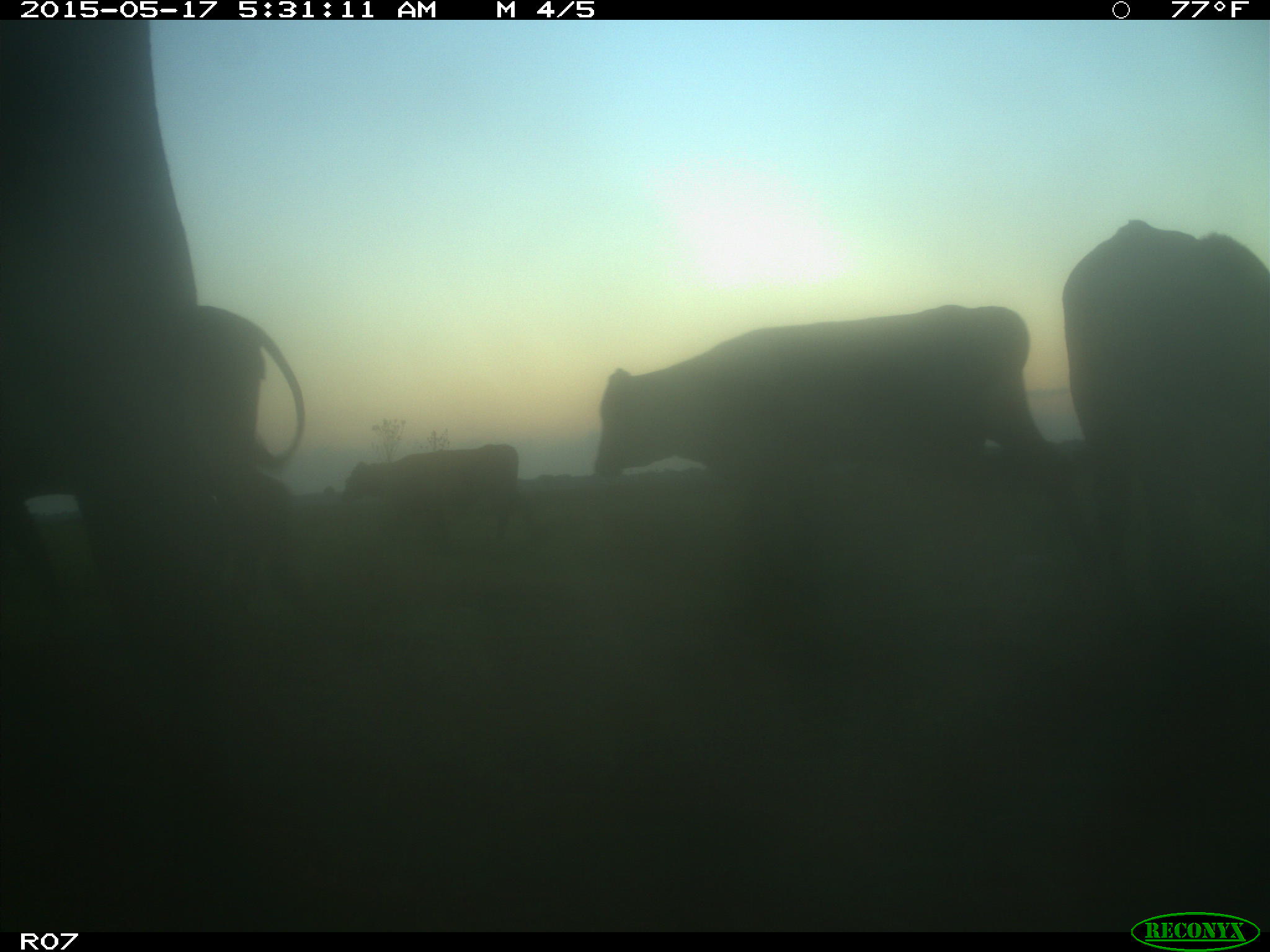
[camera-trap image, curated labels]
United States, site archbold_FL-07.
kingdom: Animalia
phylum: Chordata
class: Mammalia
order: Artiodactyla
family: Bovidae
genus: Bos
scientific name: Bos taurus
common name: domestic cow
Bos taurus (domestic cow).